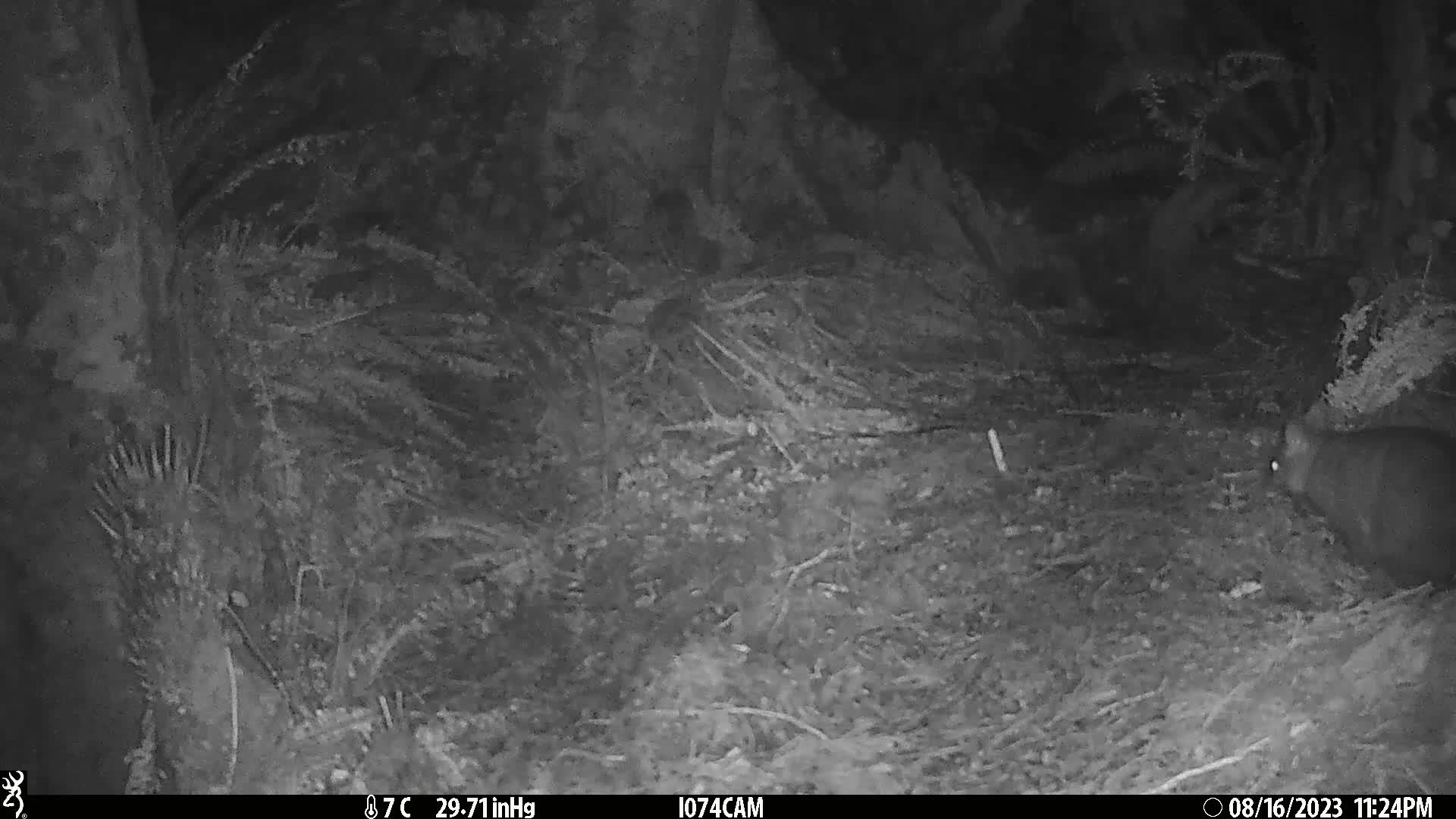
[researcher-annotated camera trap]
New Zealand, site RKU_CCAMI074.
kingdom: Animalia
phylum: Chordata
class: Mammalia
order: Diprotodontia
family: Phalangeridae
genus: Trichosurus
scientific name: Trichosurus vulpecula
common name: common brushtail possum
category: possum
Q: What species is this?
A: Possum (common brushtail possum) (Trichosurus vulpecula).